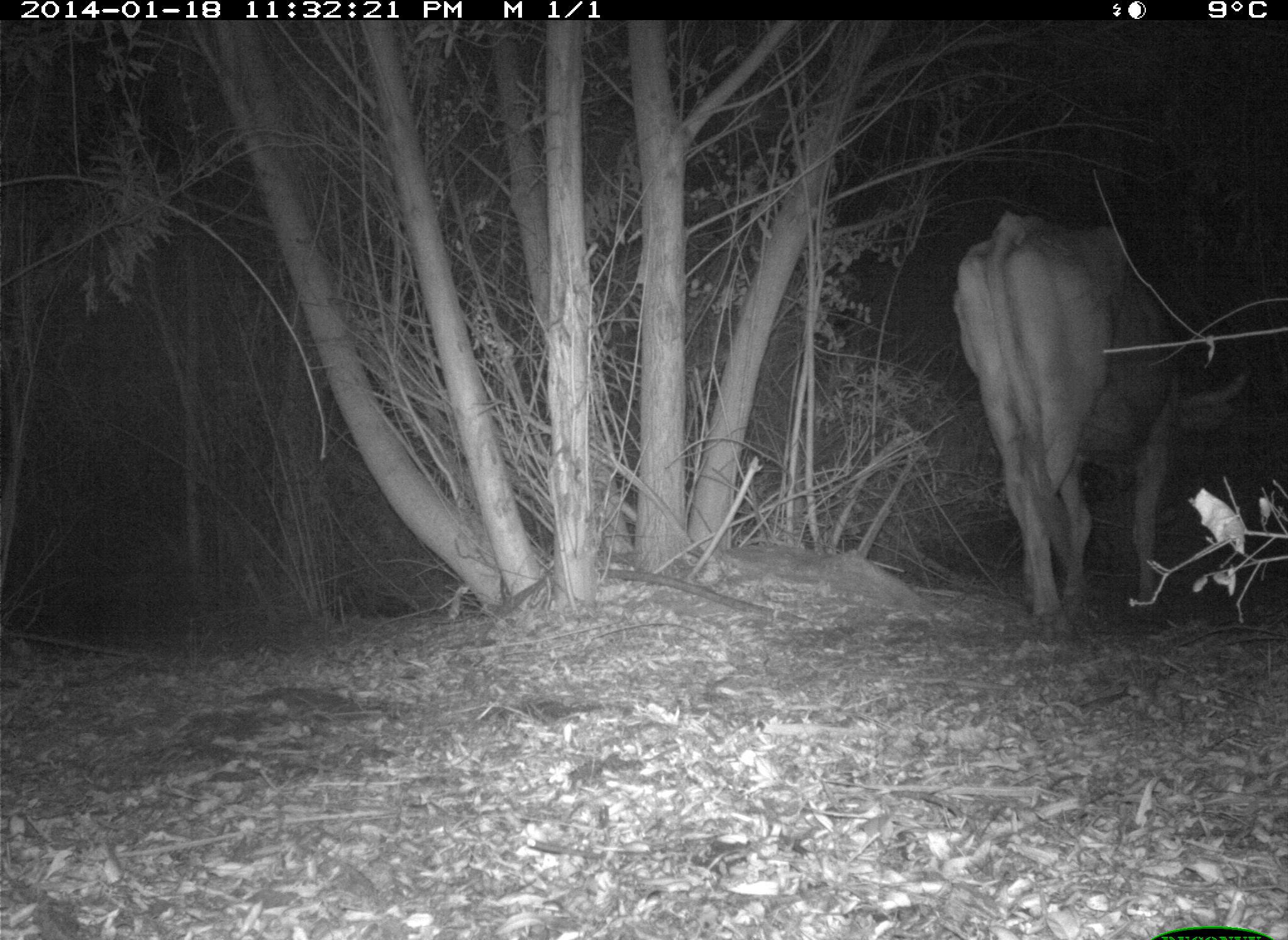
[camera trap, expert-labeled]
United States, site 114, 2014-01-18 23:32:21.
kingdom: Animalia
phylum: Chordata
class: Mammalia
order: Artiodactyla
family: Bovidae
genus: Bos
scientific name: Bos taurus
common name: cow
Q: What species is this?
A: Cow (Bos taurus).